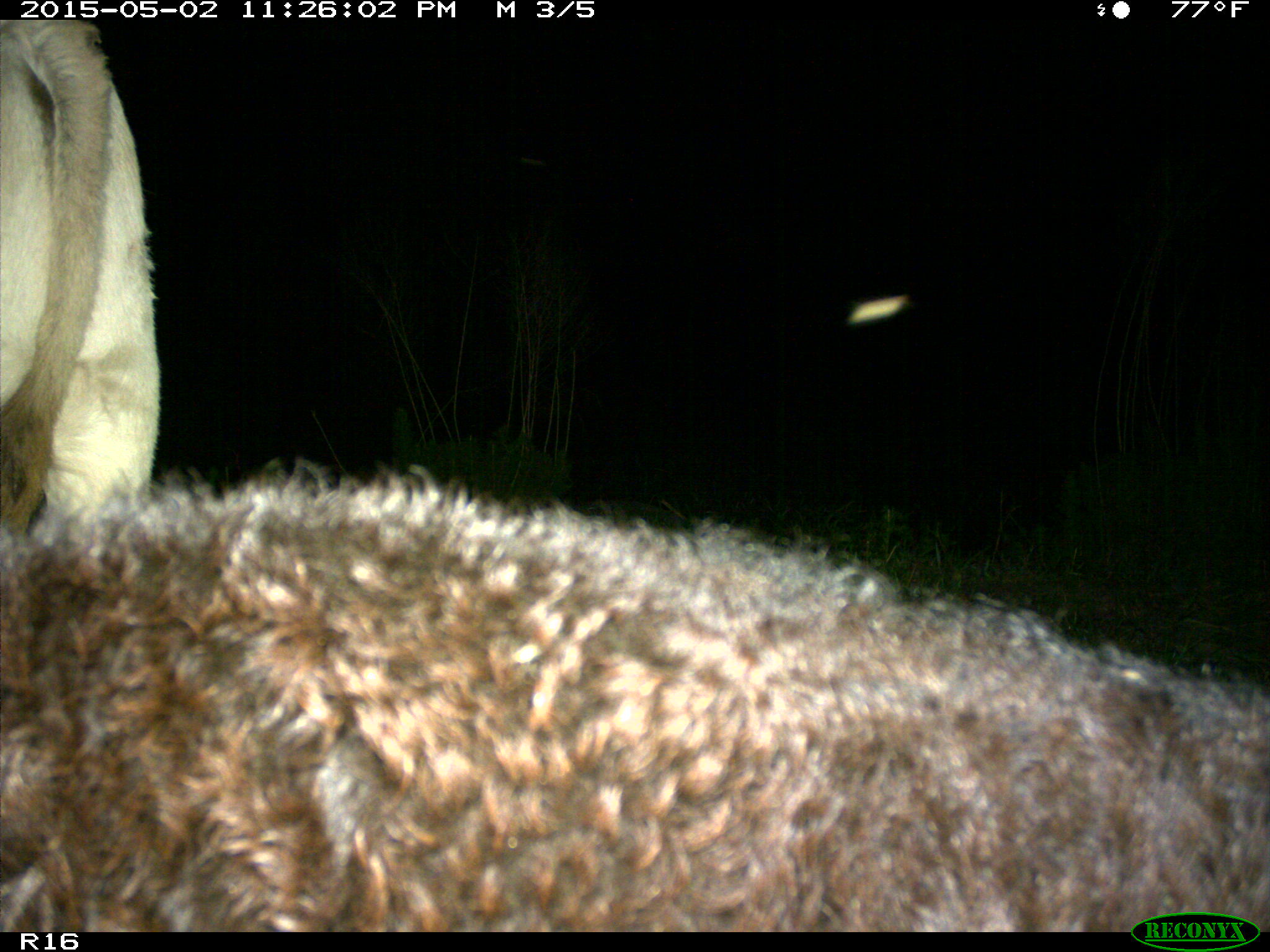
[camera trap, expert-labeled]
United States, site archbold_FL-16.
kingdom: Animalia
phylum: Chordata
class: Mammalia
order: Artiodactyla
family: Bovidae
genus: Bos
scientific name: Bos taurus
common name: domestic cow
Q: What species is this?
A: Bos taurus (domestic cow).